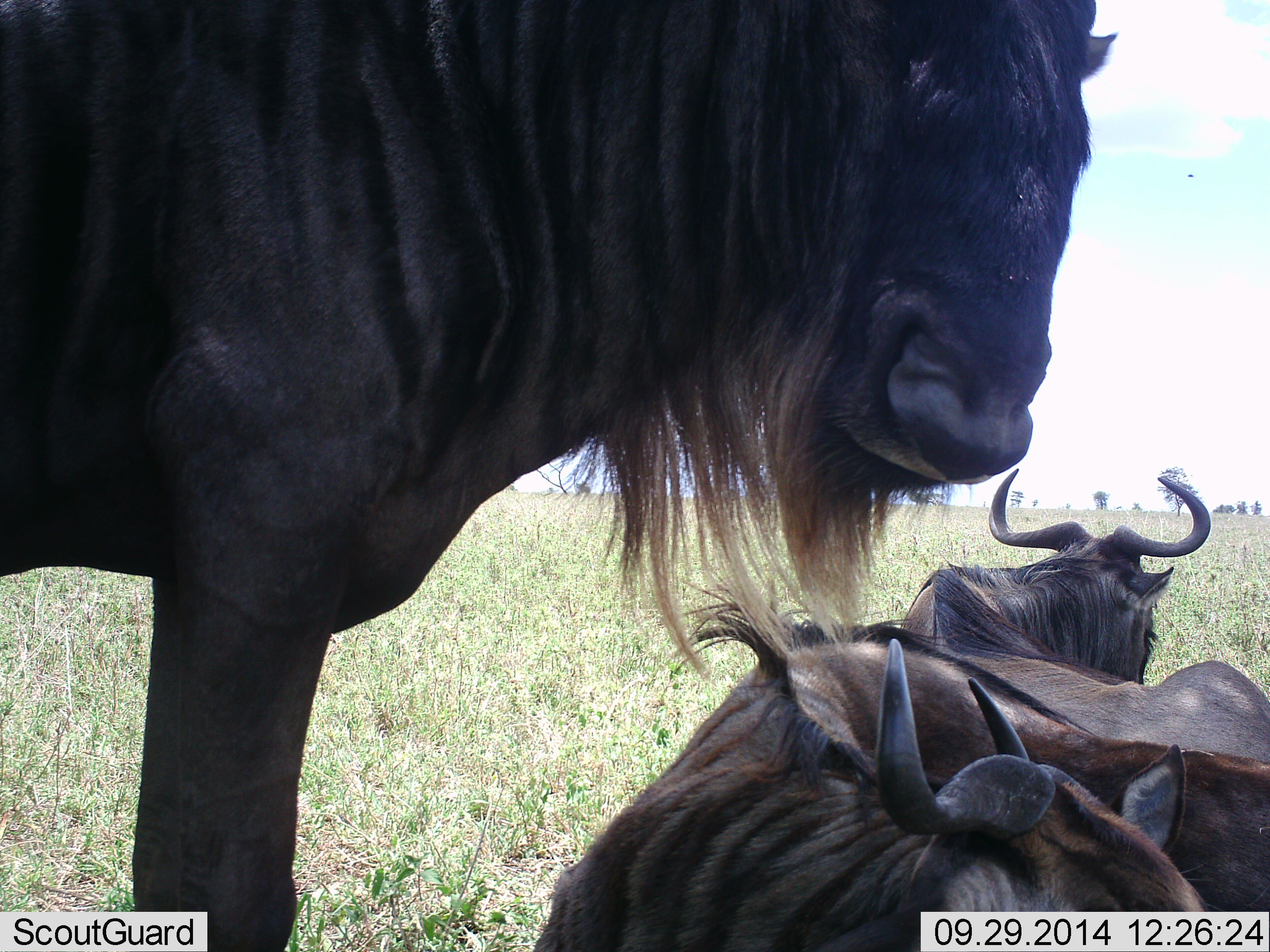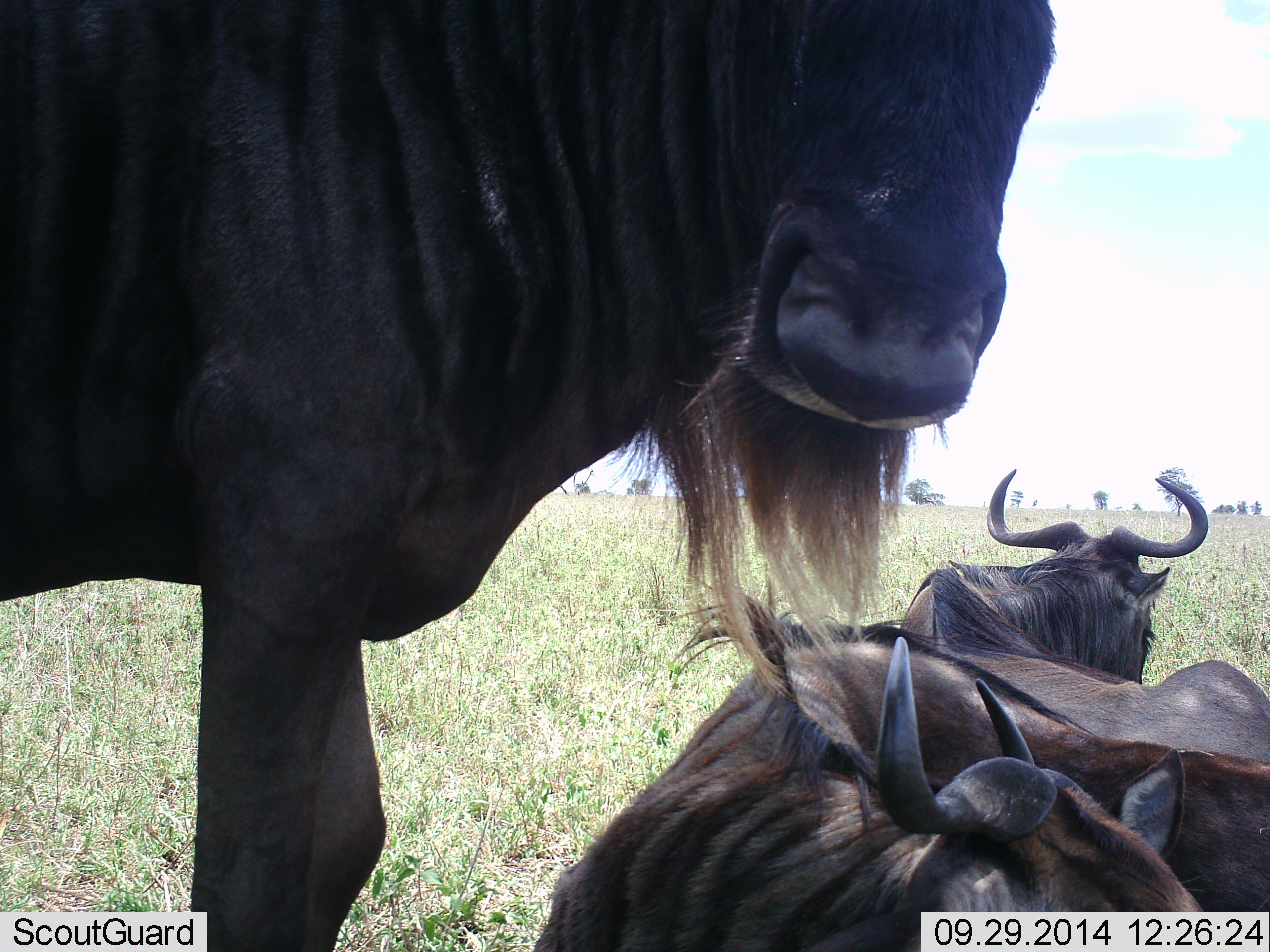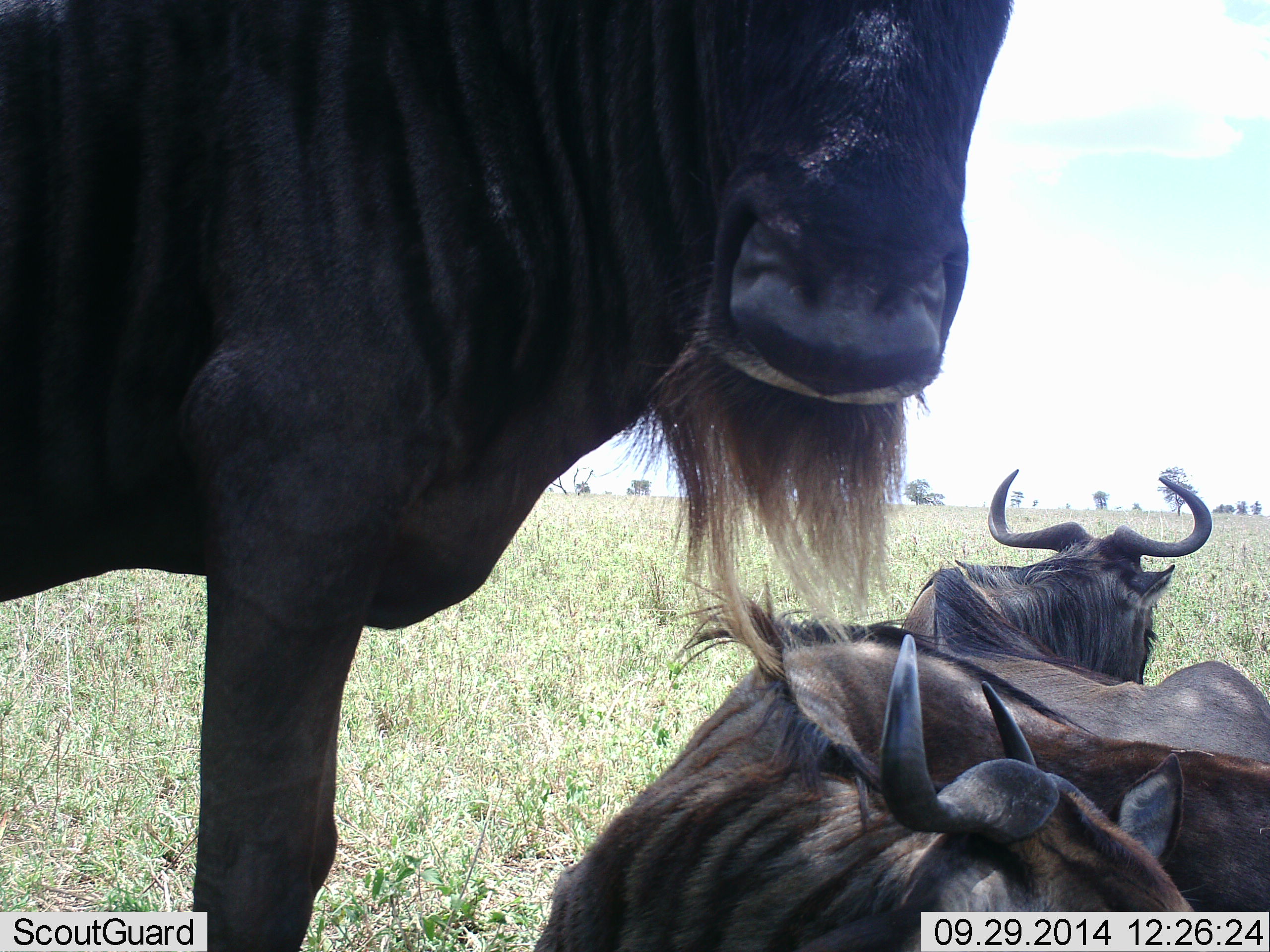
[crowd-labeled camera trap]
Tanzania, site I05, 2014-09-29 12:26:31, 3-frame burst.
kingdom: Animalia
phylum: Chordata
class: Mammalia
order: Artiodactyla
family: Bovidae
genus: Connochaetes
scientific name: Connochaetes taurinus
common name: blue wildebeest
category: wildebeest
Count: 3.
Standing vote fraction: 90%.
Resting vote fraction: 100%.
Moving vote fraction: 0%.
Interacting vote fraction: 0%.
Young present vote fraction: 0%.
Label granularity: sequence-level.